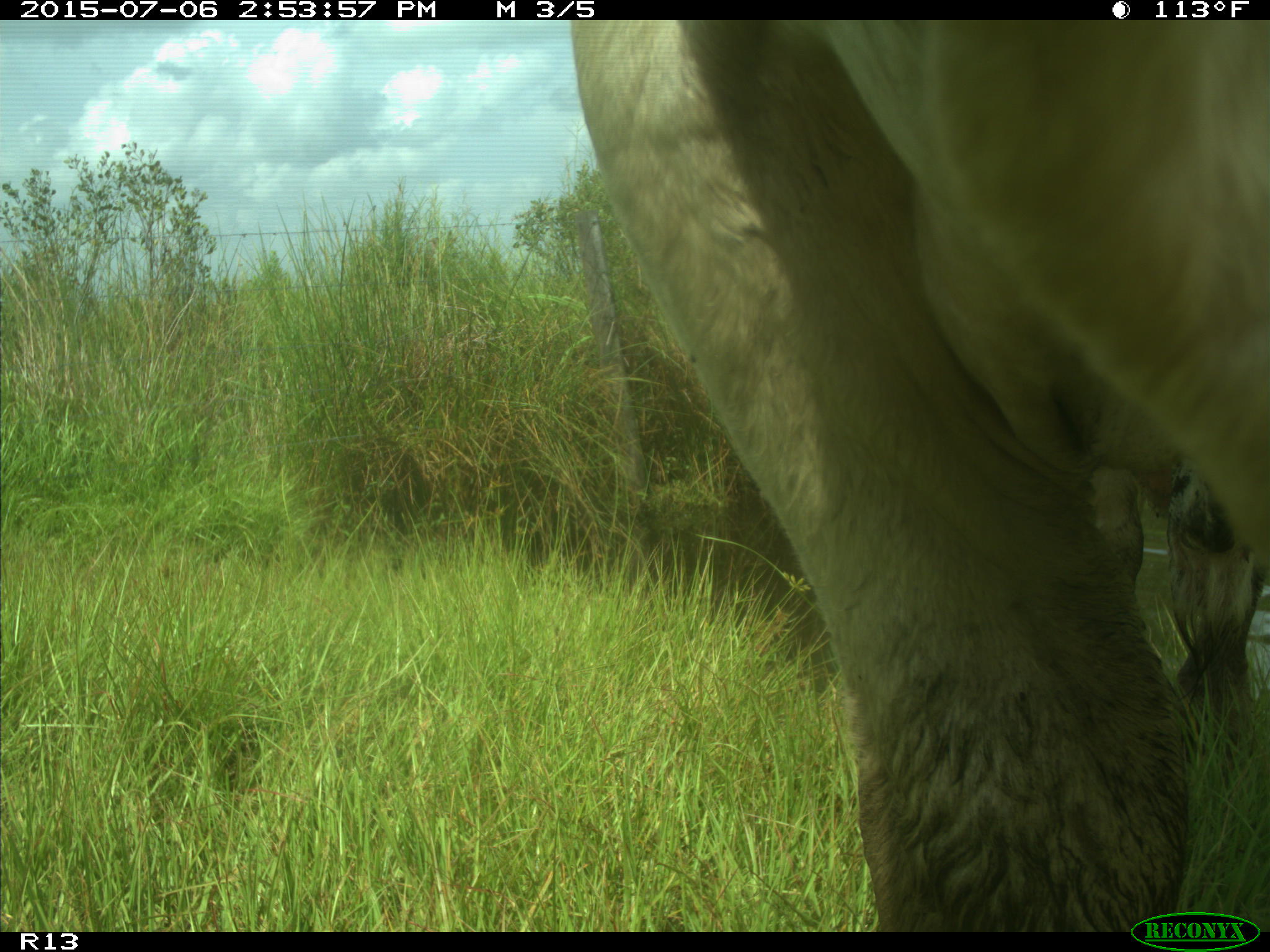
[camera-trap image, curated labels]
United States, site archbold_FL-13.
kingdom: Animalia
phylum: Chordata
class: Mammalia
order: Artiodactyla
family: Bovidae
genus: Bos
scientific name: Bos taurus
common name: domestic cow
Bos taurus (domestic cow).